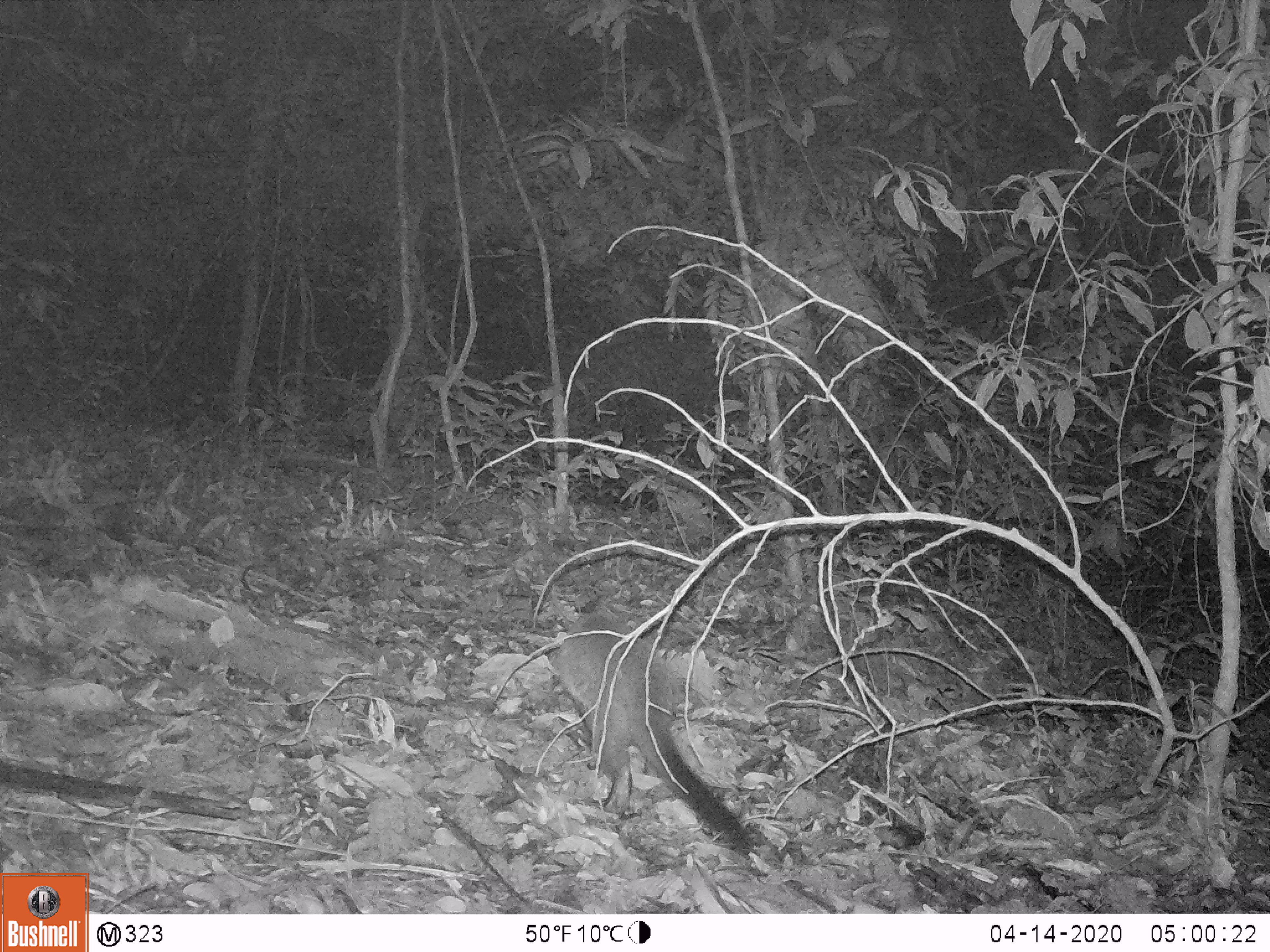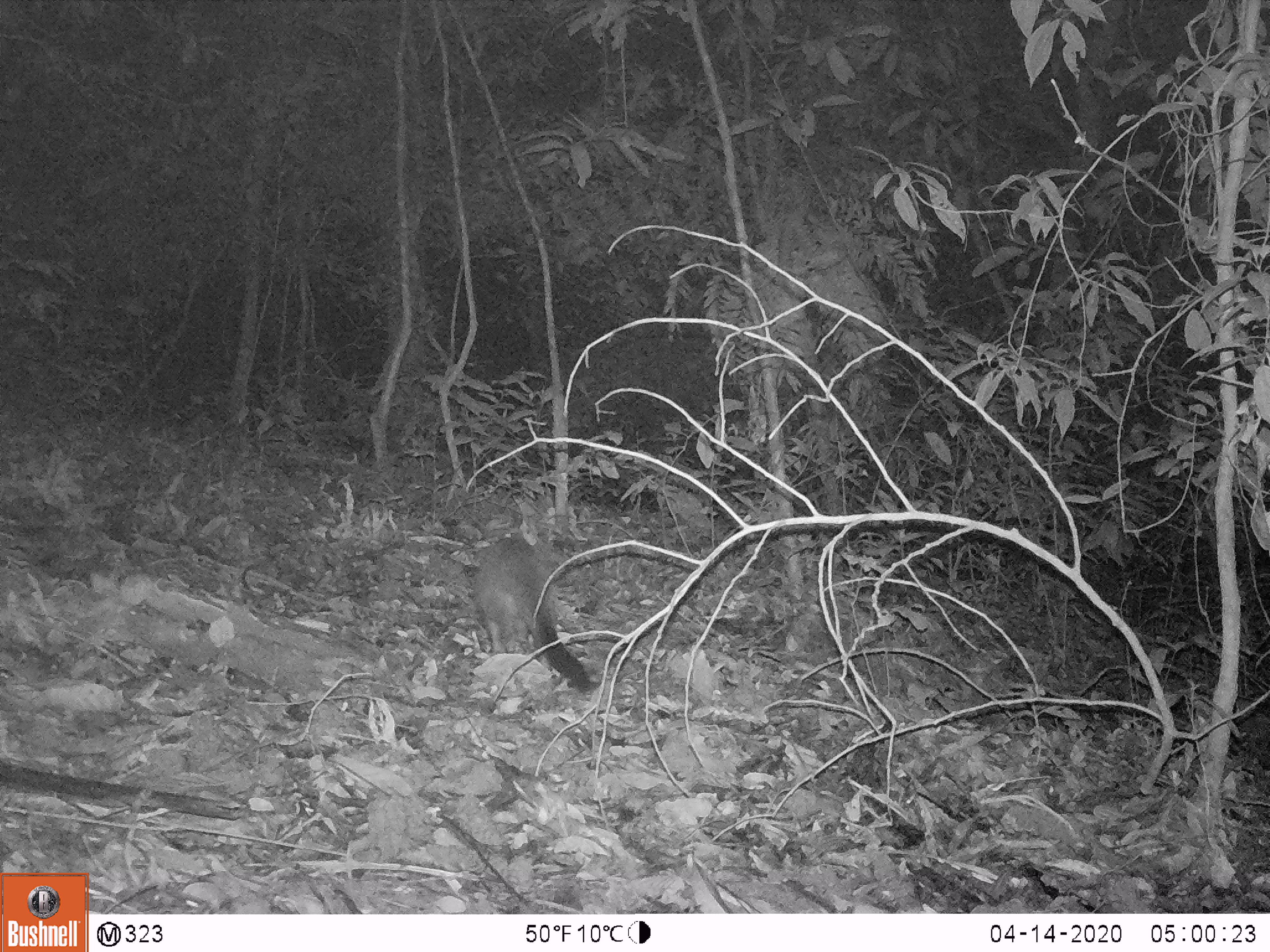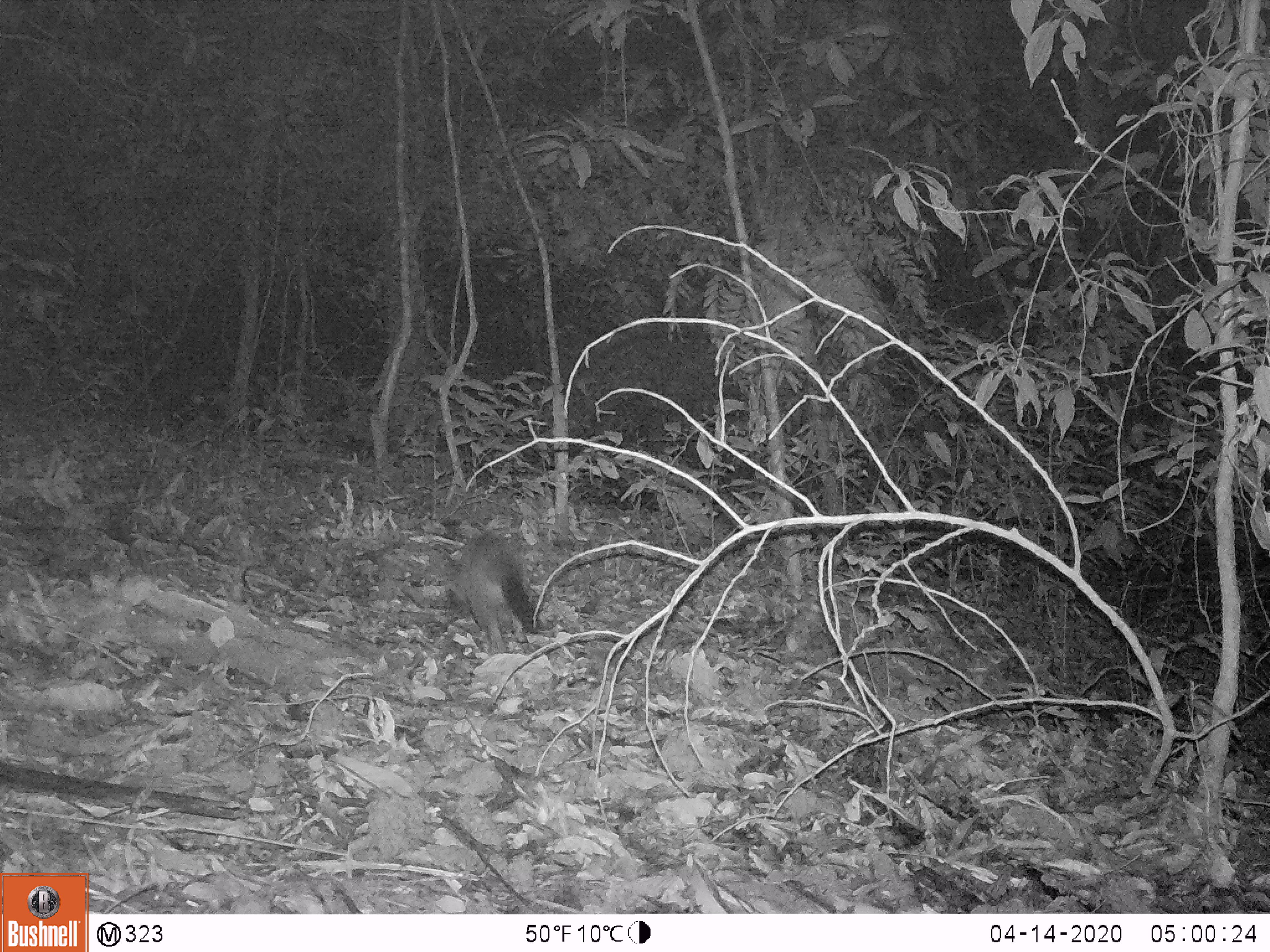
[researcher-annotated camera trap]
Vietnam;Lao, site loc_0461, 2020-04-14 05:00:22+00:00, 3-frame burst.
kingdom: Animalia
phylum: Chordata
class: Mammalia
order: Carnivora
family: Viverridae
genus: Paguma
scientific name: Paguma larvata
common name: masked palm civet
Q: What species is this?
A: Masked palm civet (Paguma larvata).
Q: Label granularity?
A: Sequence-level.